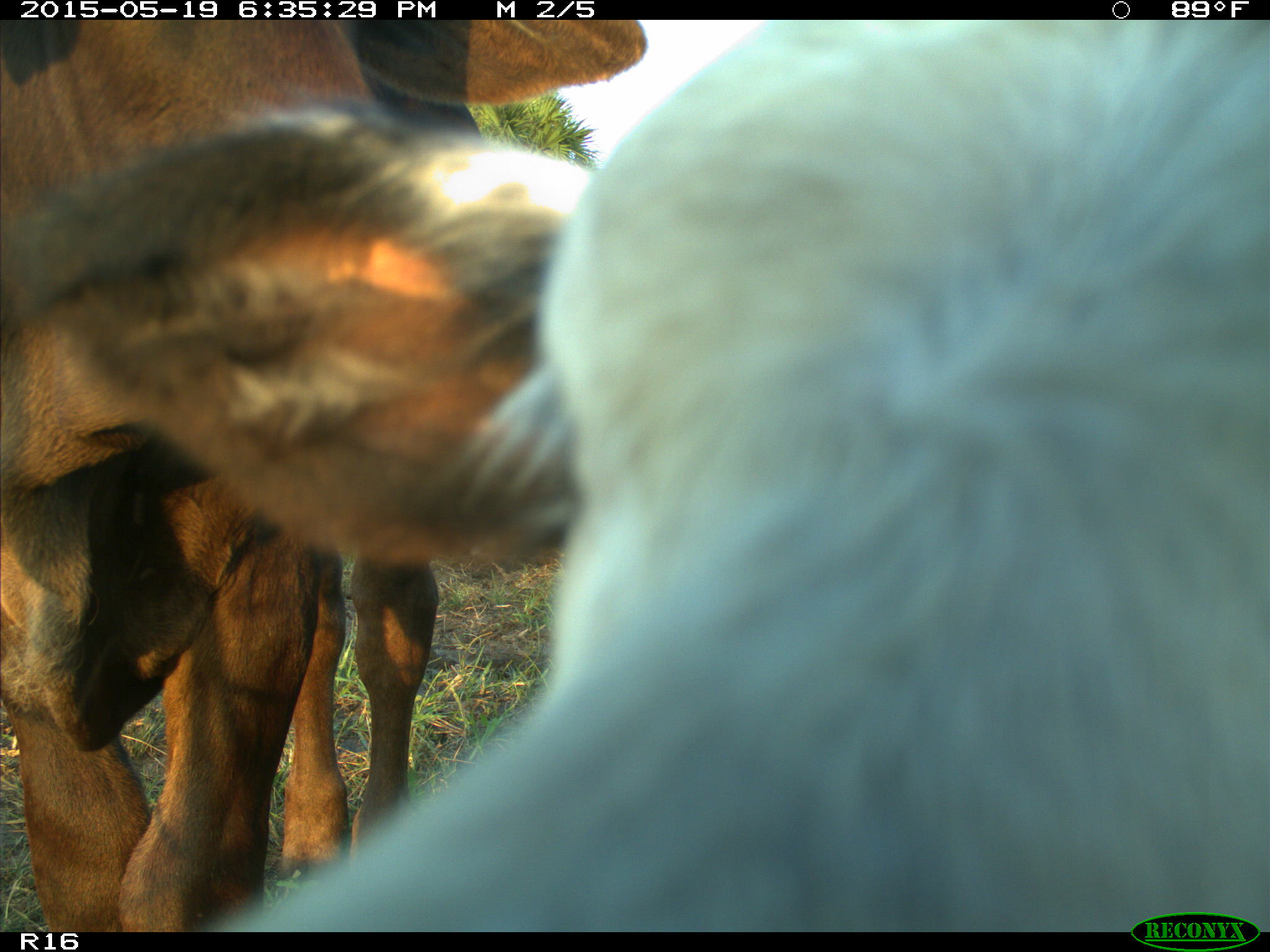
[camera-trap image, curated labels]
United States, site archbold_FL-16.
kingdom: Animalia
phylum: Chordata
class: Mammalia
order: Artiodactyla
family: Bovidae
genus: Bos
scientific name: Bos taurus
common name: domestic cow